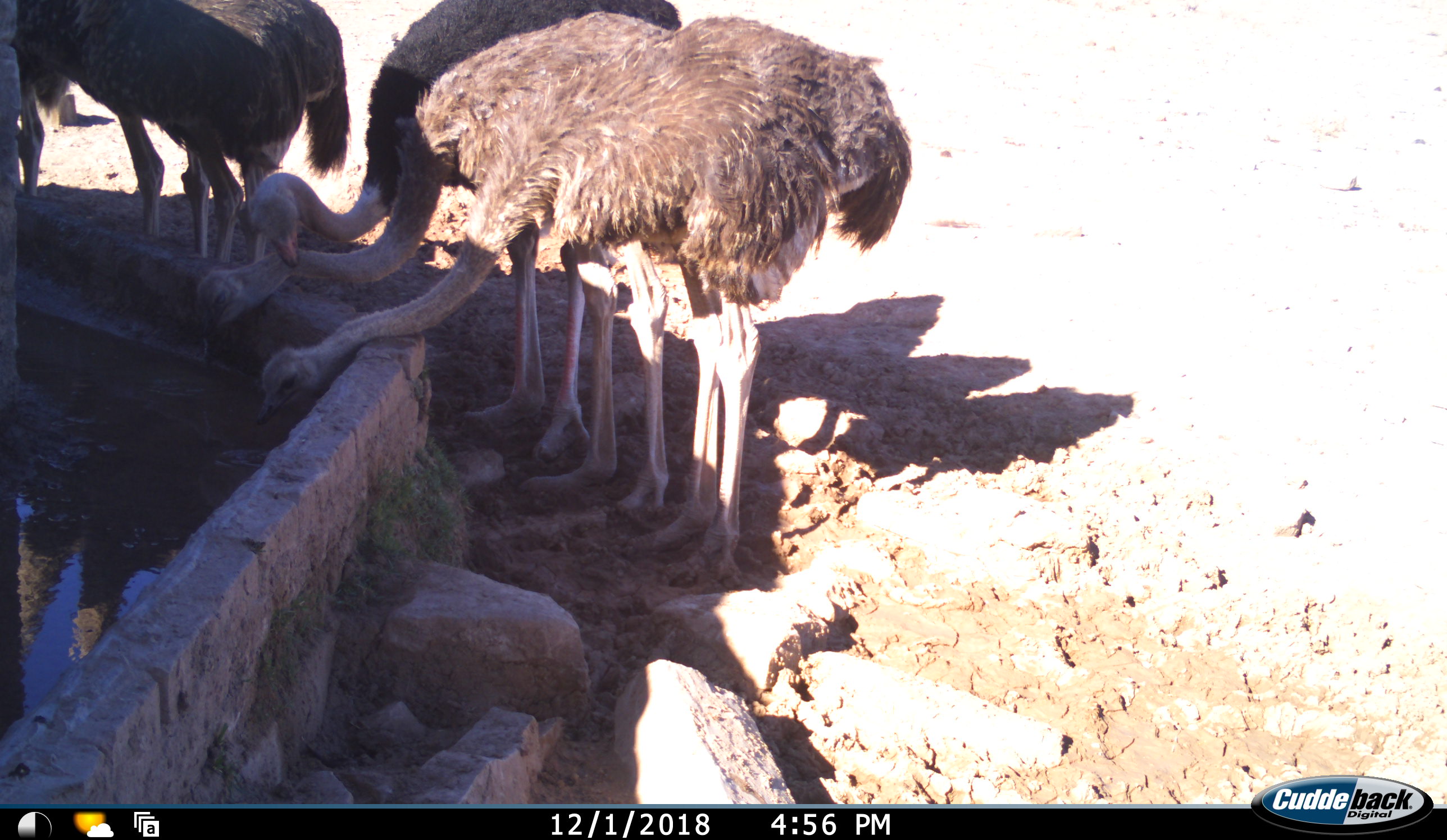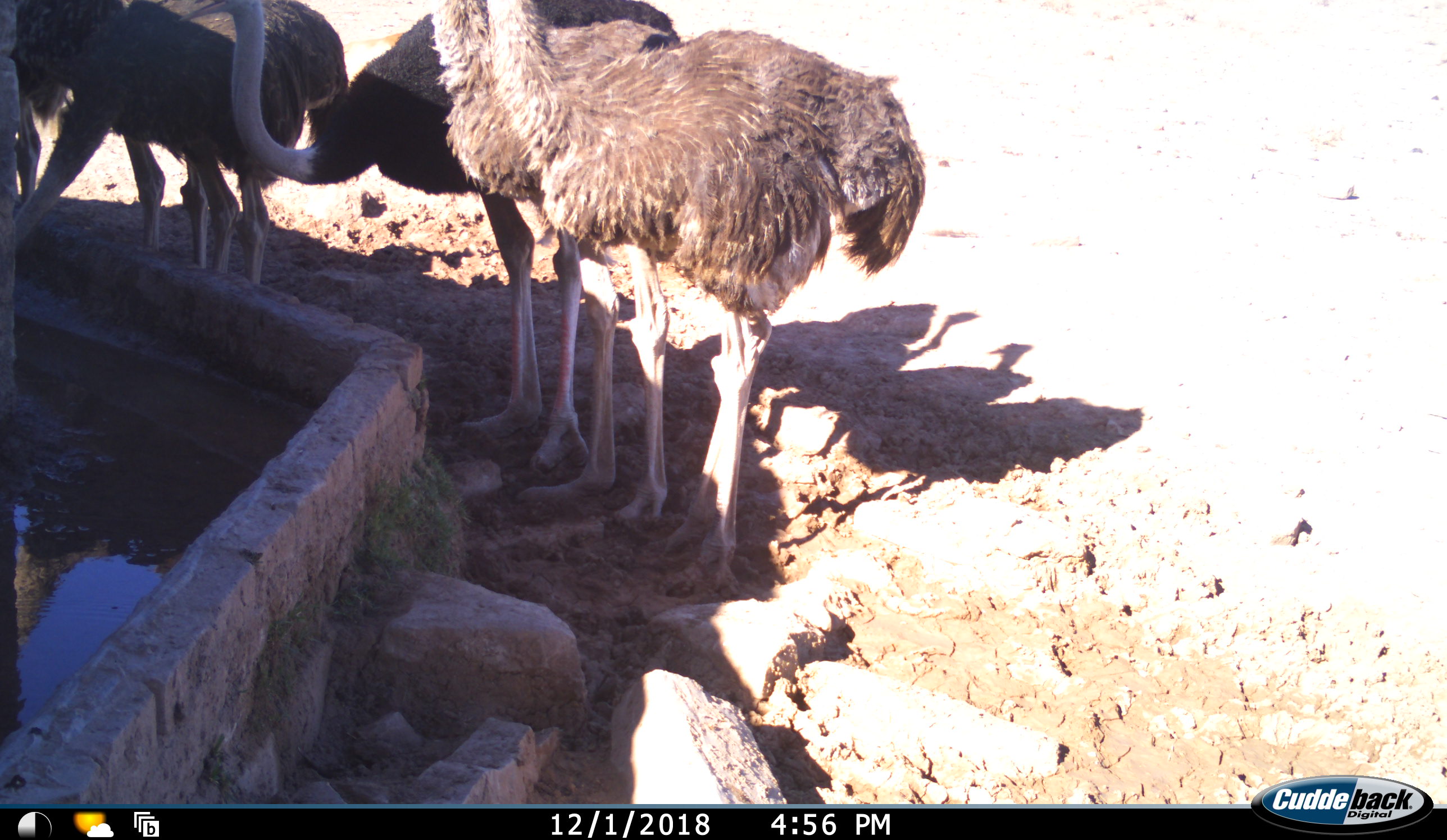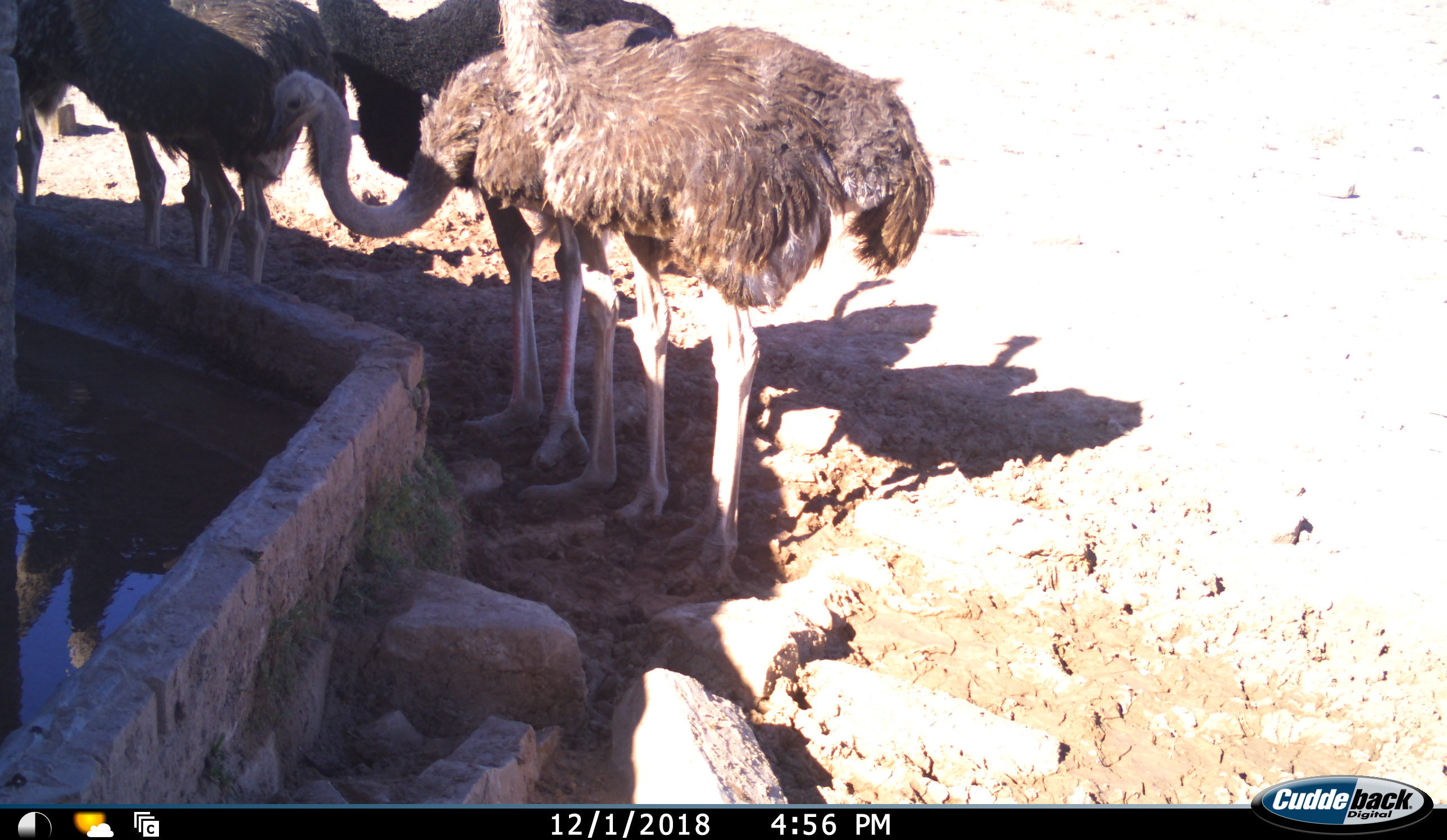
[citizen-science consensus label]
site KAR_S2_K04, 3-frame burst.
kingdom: Animalia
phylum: Chordata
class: Aves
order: Struthioniformes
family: Struthionidae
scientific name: Struthionidae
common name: ostrich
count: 6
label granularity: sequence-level